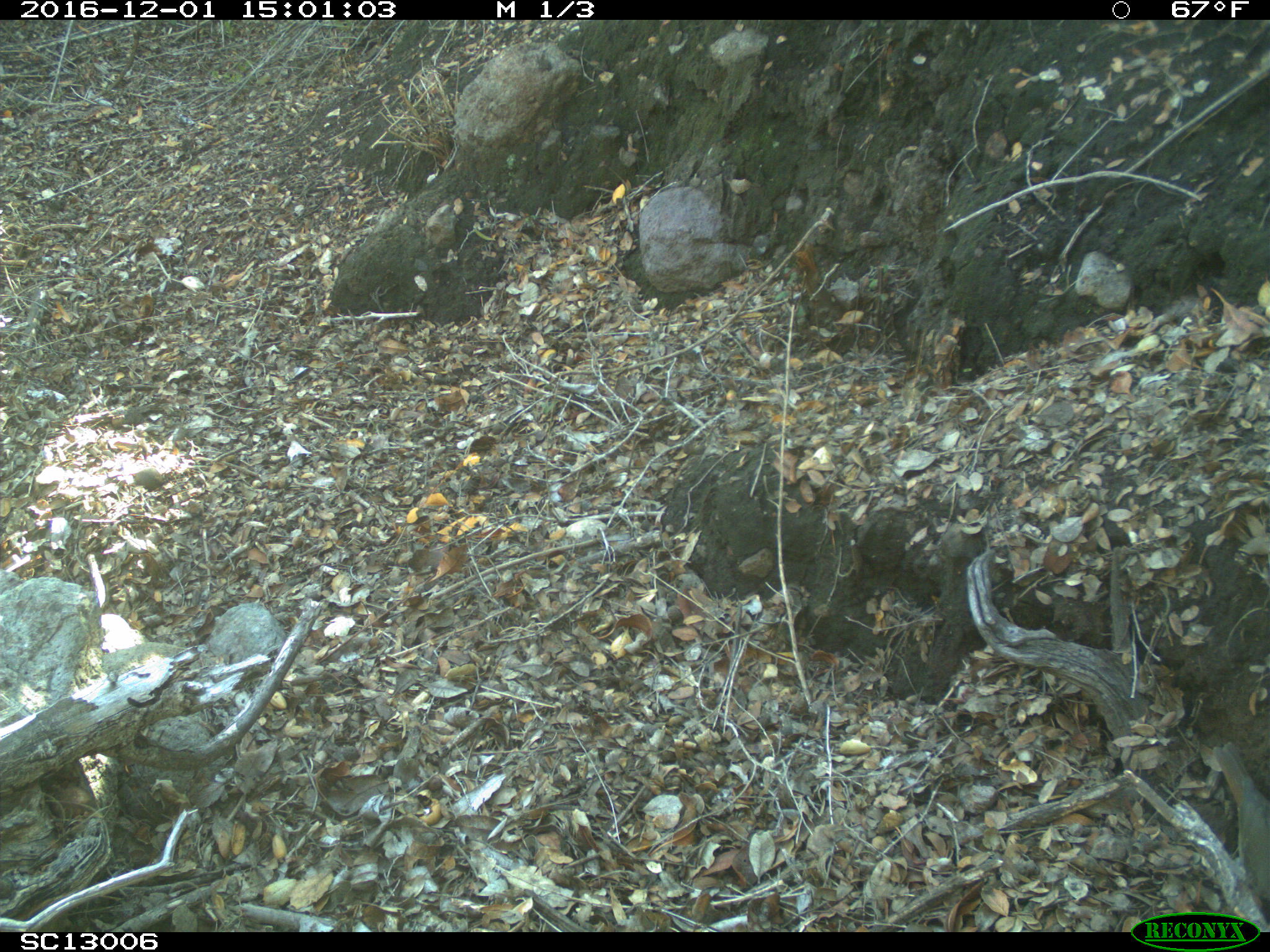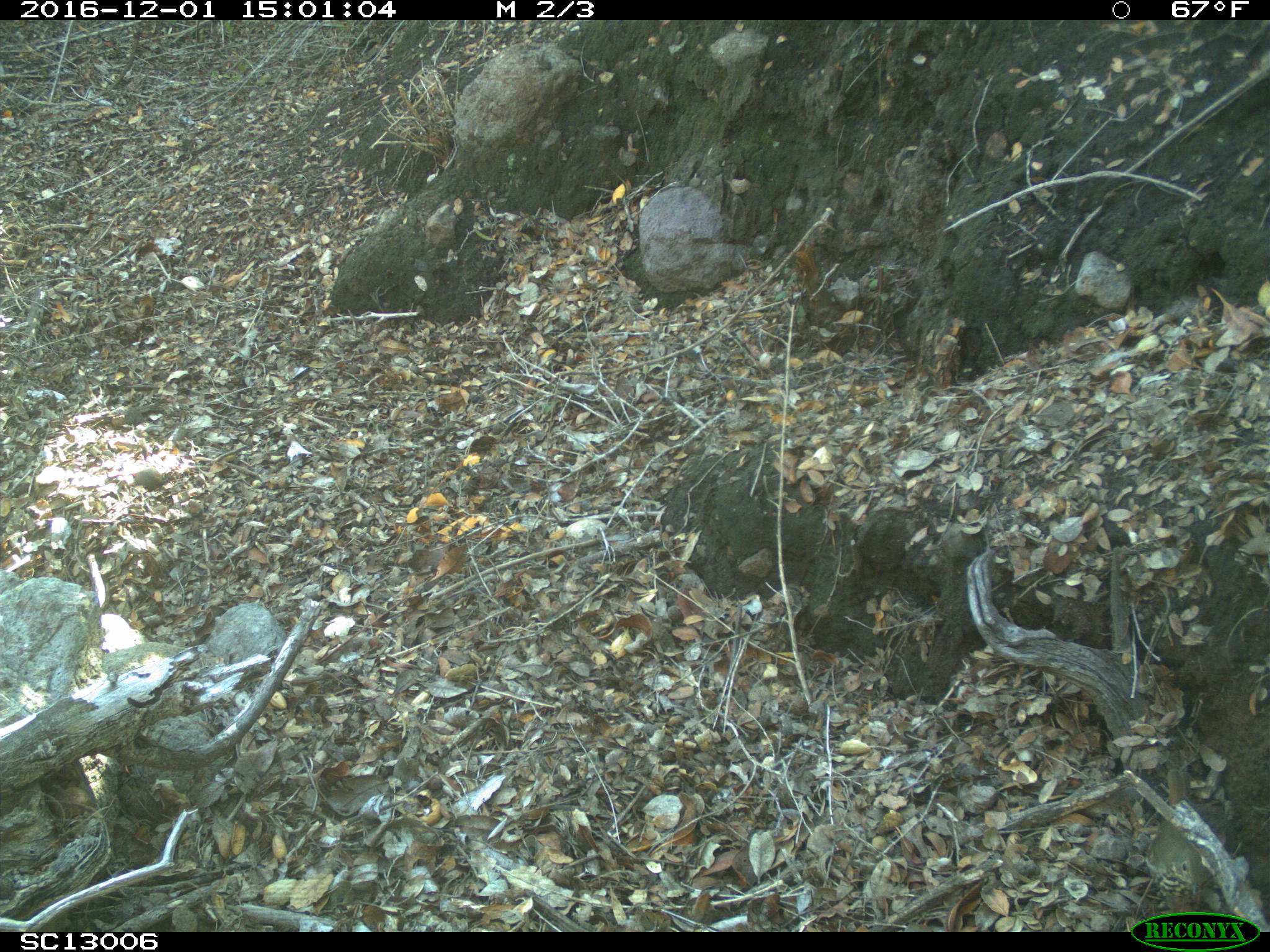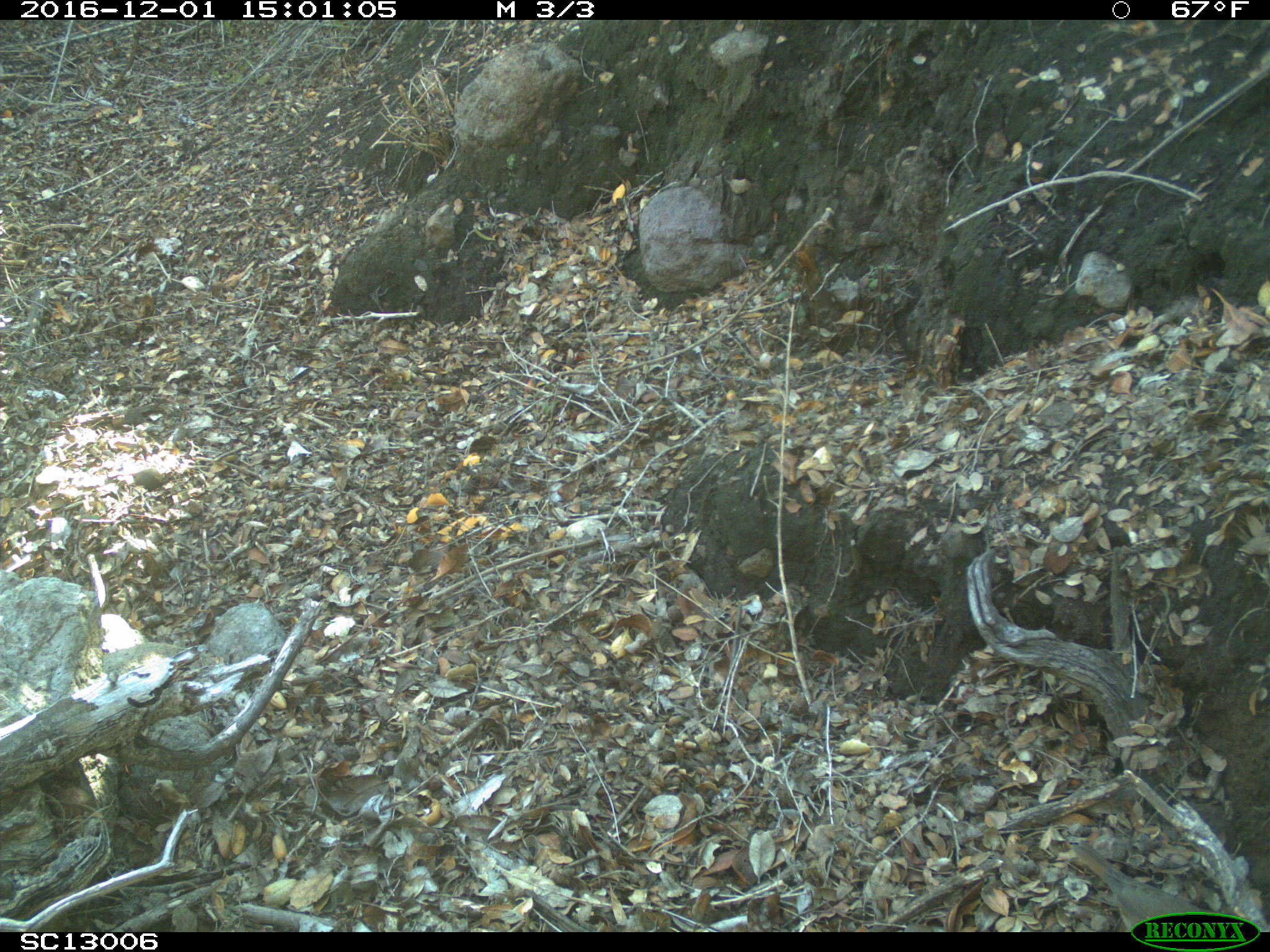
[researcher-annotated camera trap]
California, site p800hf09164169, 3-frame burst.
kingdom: Animalia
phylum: Chordata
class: Aves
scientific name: Aves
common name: bird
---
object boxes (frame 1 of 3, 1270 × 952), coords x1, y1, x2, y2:
bird: 1212, 740, 1269, 902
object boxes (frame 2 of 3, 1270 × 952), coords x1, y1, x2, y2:
bird: 1136, 767, 1222, 914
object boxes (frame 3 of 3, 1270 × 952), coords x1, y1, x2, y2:
bird: 1072, 836, 1219, 930